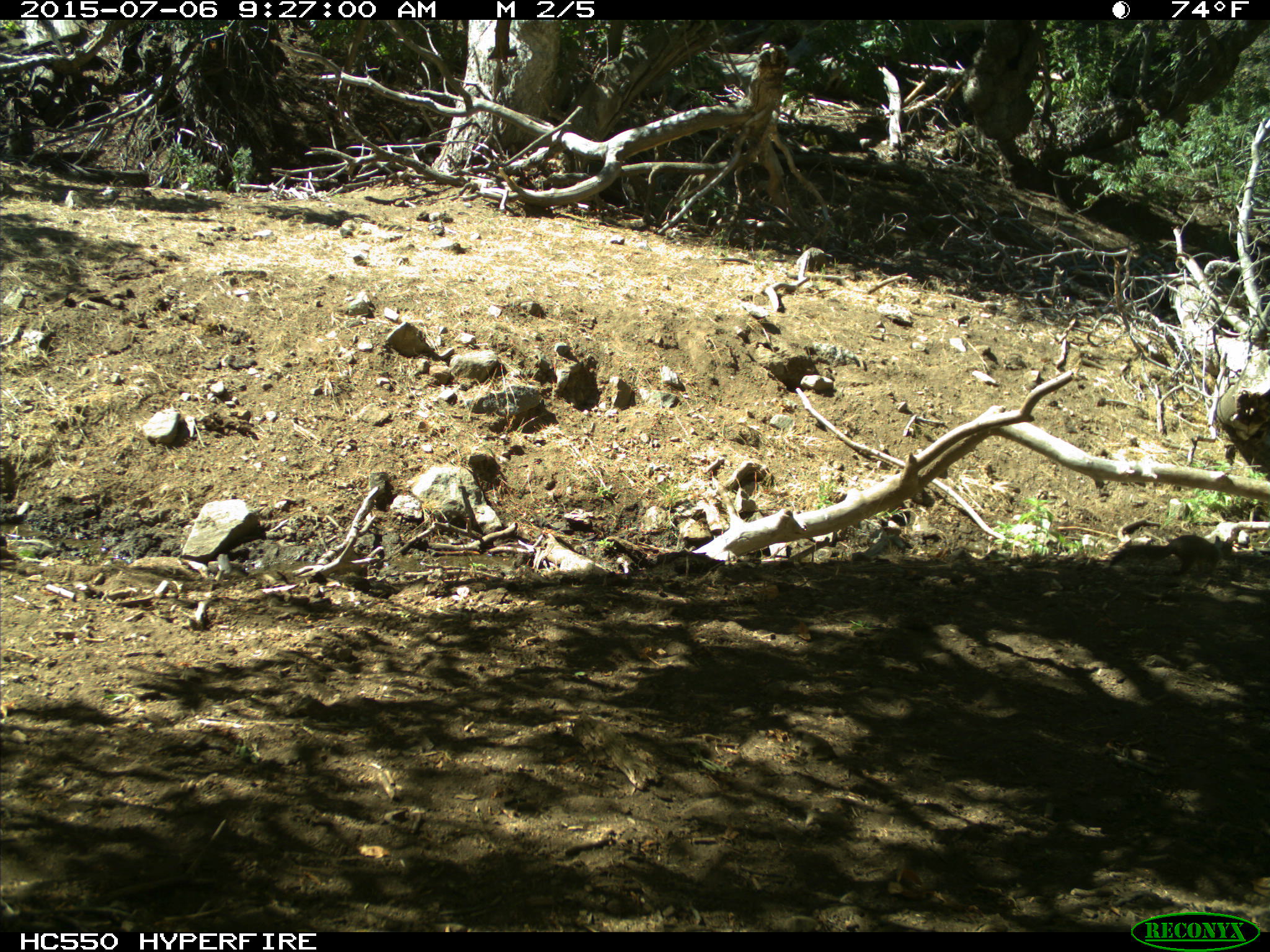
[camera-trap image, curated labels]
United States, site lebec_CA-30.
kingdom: Animalia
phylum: Chordata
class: Mammalia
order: Rodentia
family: Sciuridae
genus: Otospermophilus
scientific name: Otospermophilus beecheyi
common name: california ground squirrel